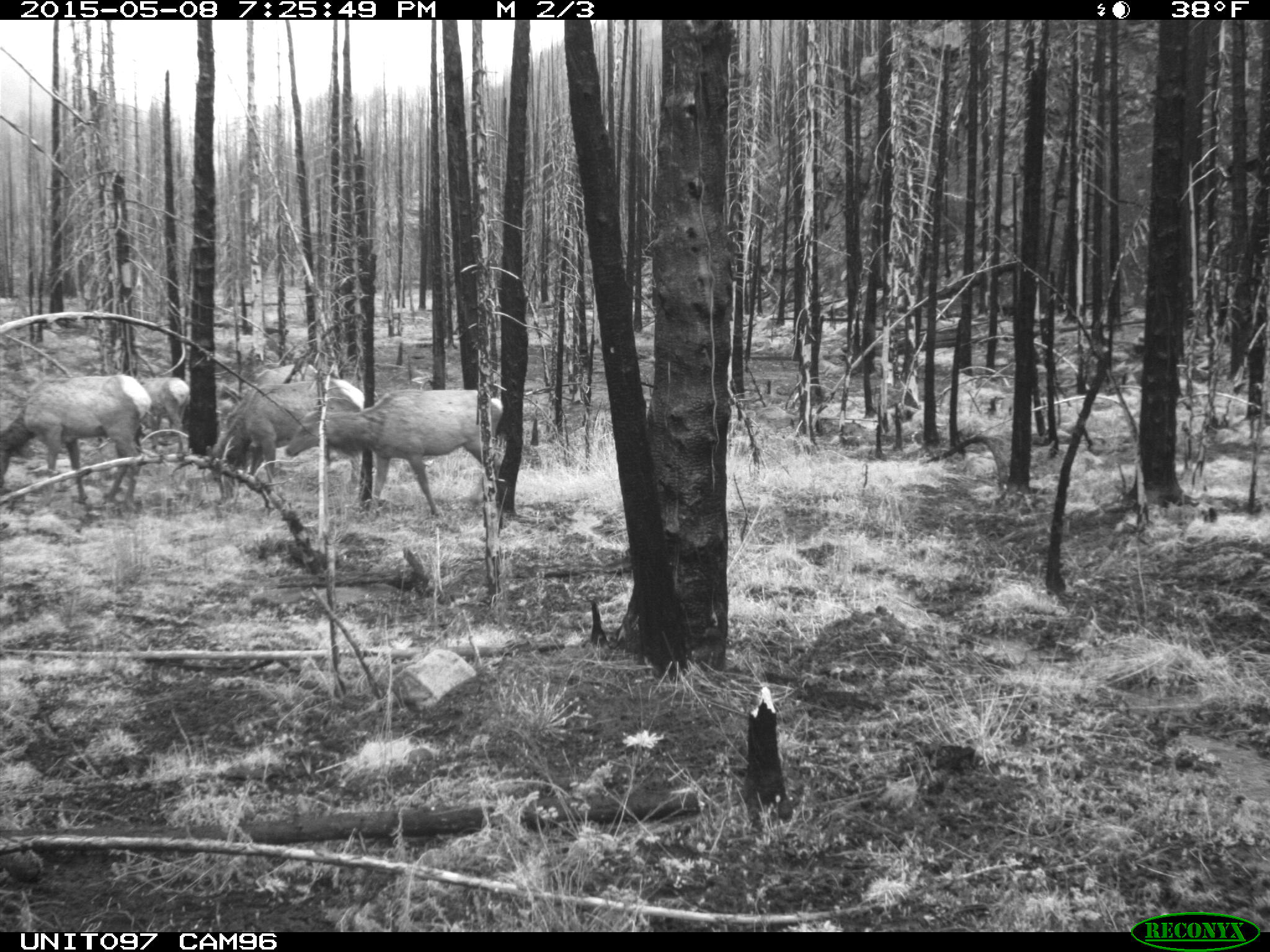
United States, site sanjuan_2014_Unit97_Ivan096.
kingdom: Animalia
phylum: Chordata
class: Mammalia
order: Artiodactyla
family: Cervidae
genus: Cervus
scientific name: Cervus elaphus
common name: red deer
Cervus elaphus (red deer).